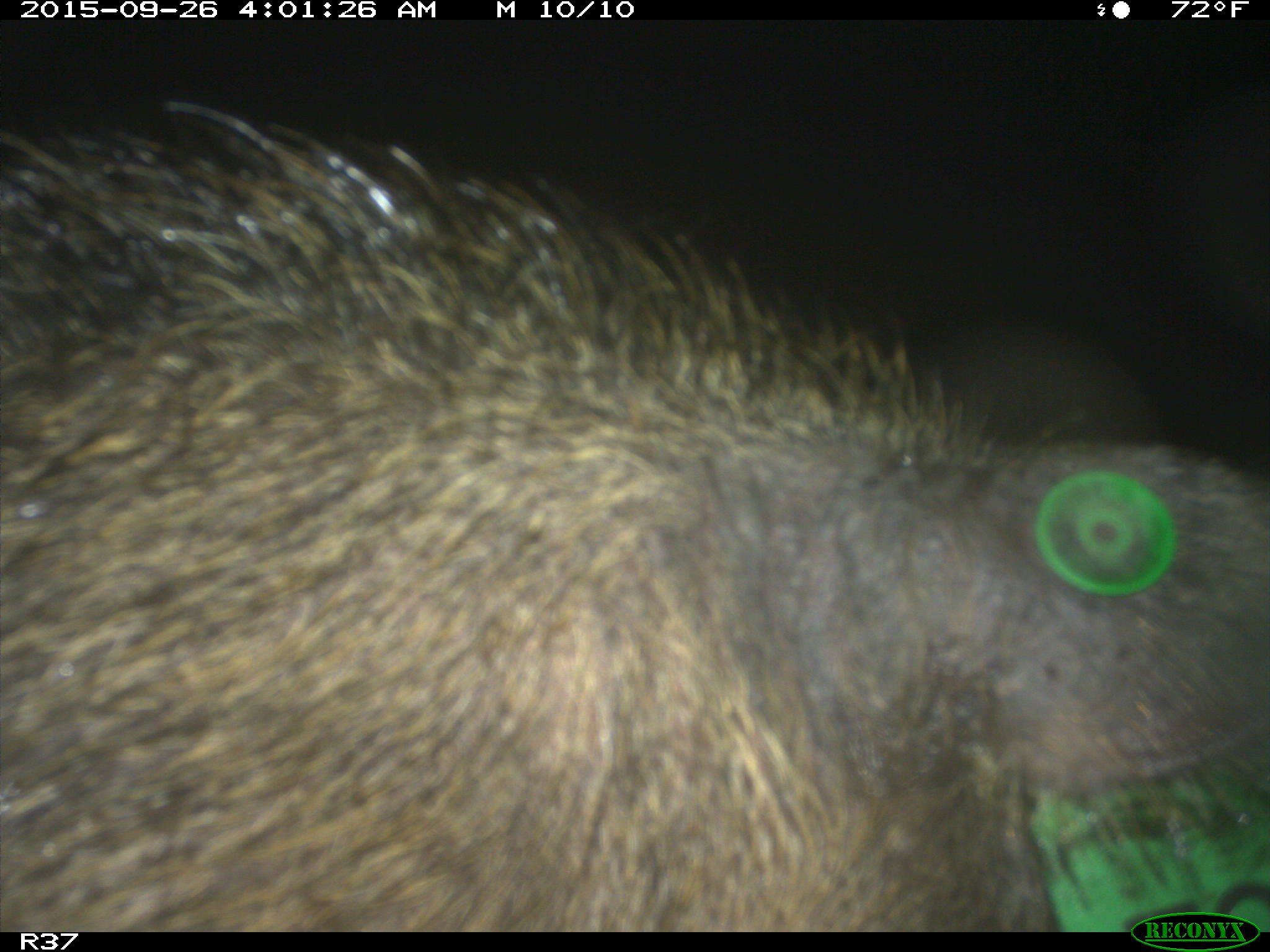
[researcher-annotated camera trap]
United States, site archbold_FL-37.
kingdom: Animalia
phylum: Chordata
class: Mammalia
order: Artiodactyla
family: Suidae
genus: Sus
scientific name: Sus scrofa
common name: wild boar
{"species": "Sus scrofa (wild boar)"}